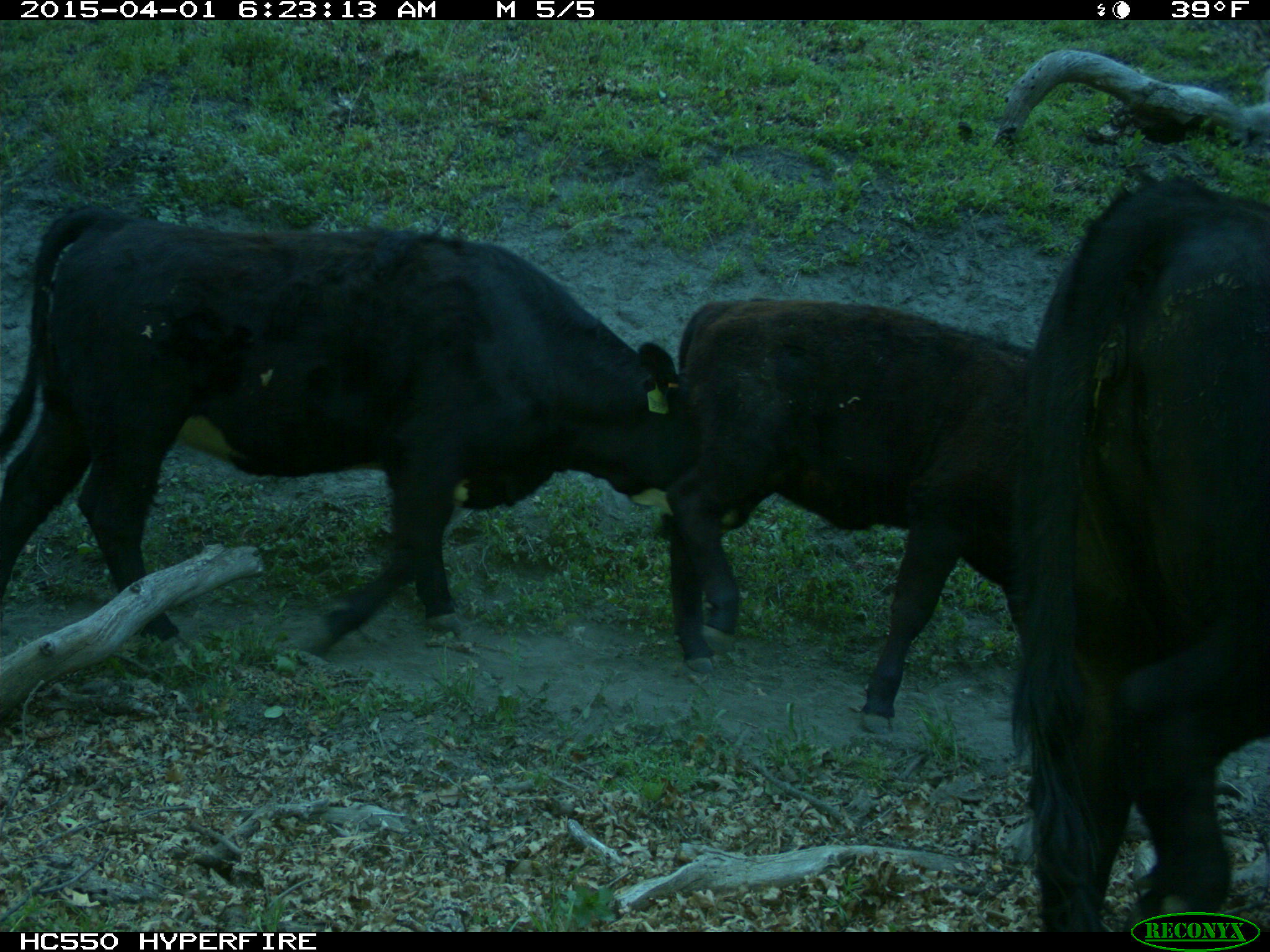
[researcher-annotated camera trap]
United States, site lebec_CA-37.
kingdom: Animalia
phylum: Chordata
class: Mammalia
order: Artiodactyla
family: Bovidae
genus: Bos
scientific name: Bos taurus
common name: domestic cow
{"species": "Bos taurus (domestic cow)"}